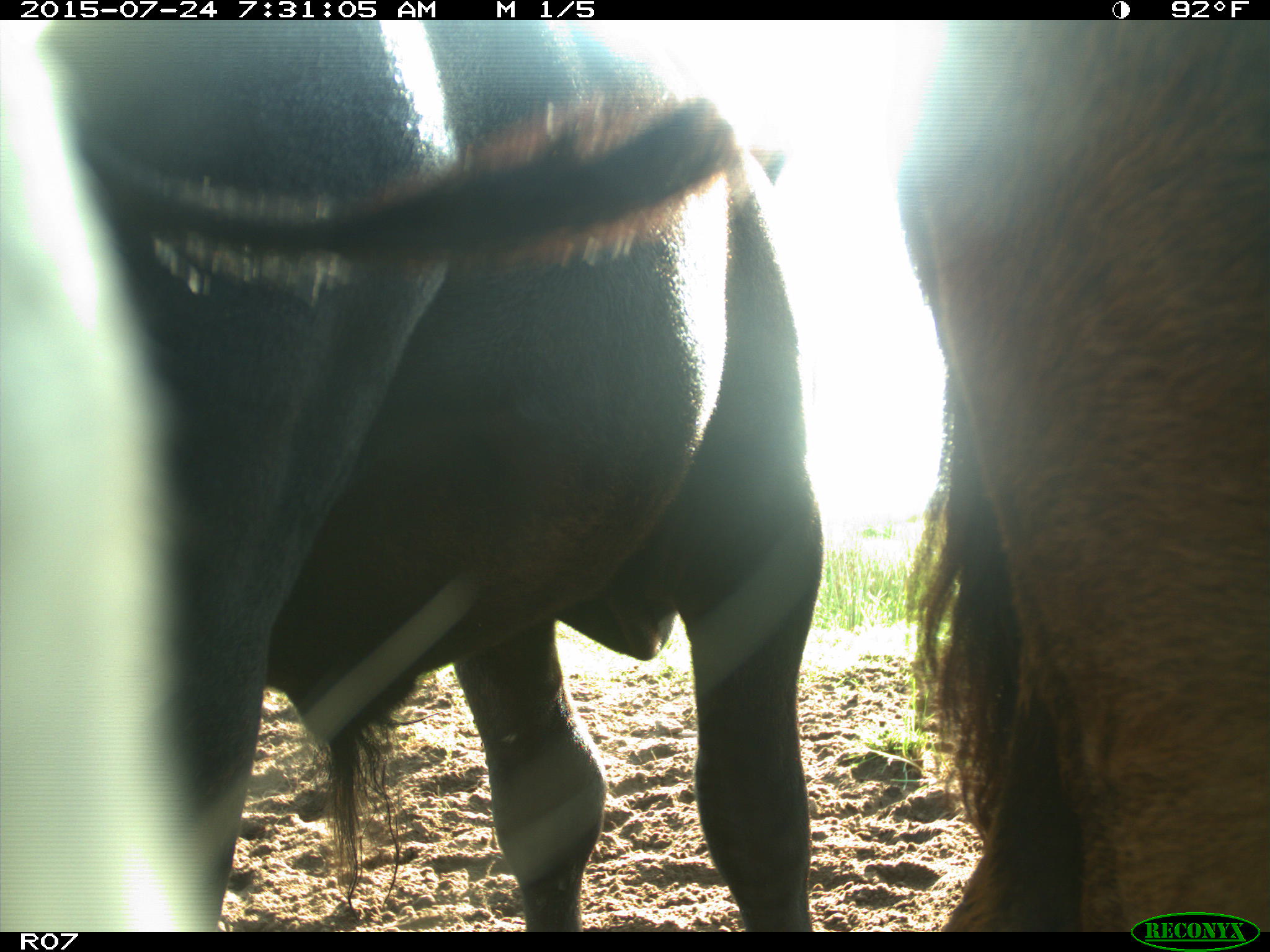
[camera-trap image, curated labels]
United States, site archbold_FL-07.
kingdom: Animalia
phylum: Chordata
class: Mammalia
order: Artiodactyla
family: Bovidae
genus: Bos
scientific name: Bos taurus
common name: domestic cow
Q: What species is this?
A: Bos taurus (domestic cow).